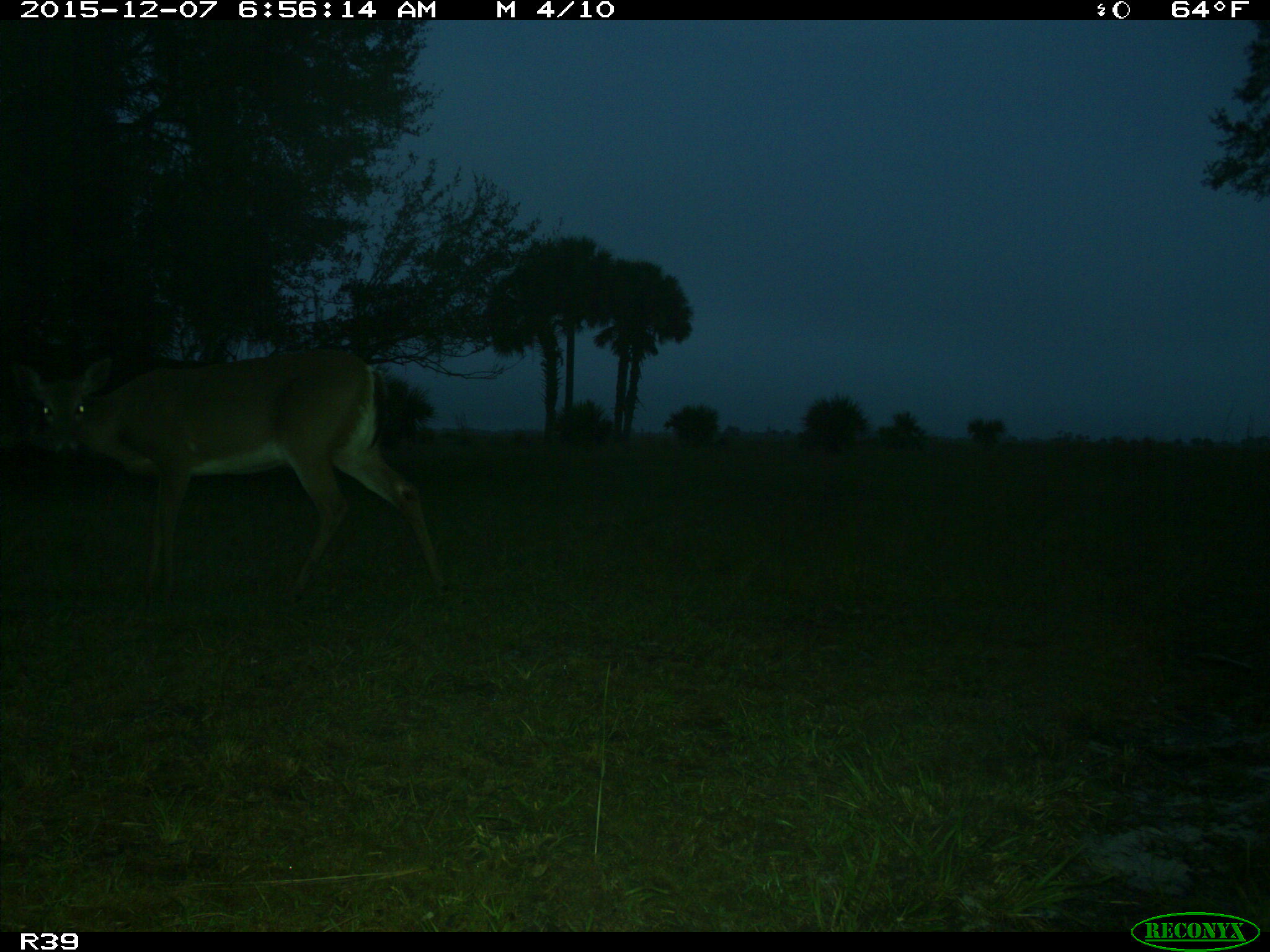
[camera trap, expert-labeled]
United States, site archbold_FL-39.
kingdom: Animalia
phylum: Chordata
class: Mammalia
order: Artiodactyla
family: Cervidae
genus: Odocoileus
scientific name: Odocoileus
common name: deer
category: unidentified deer